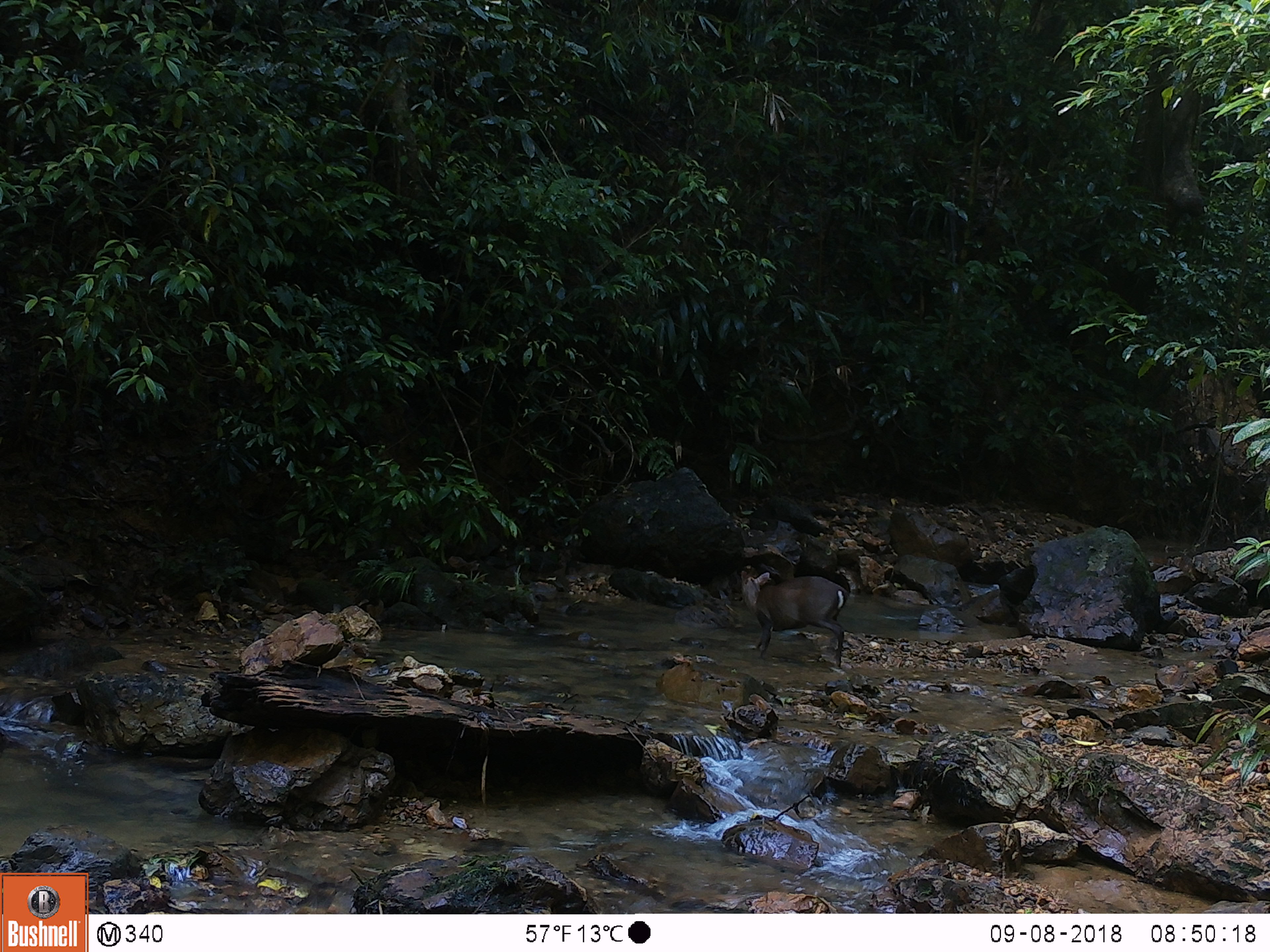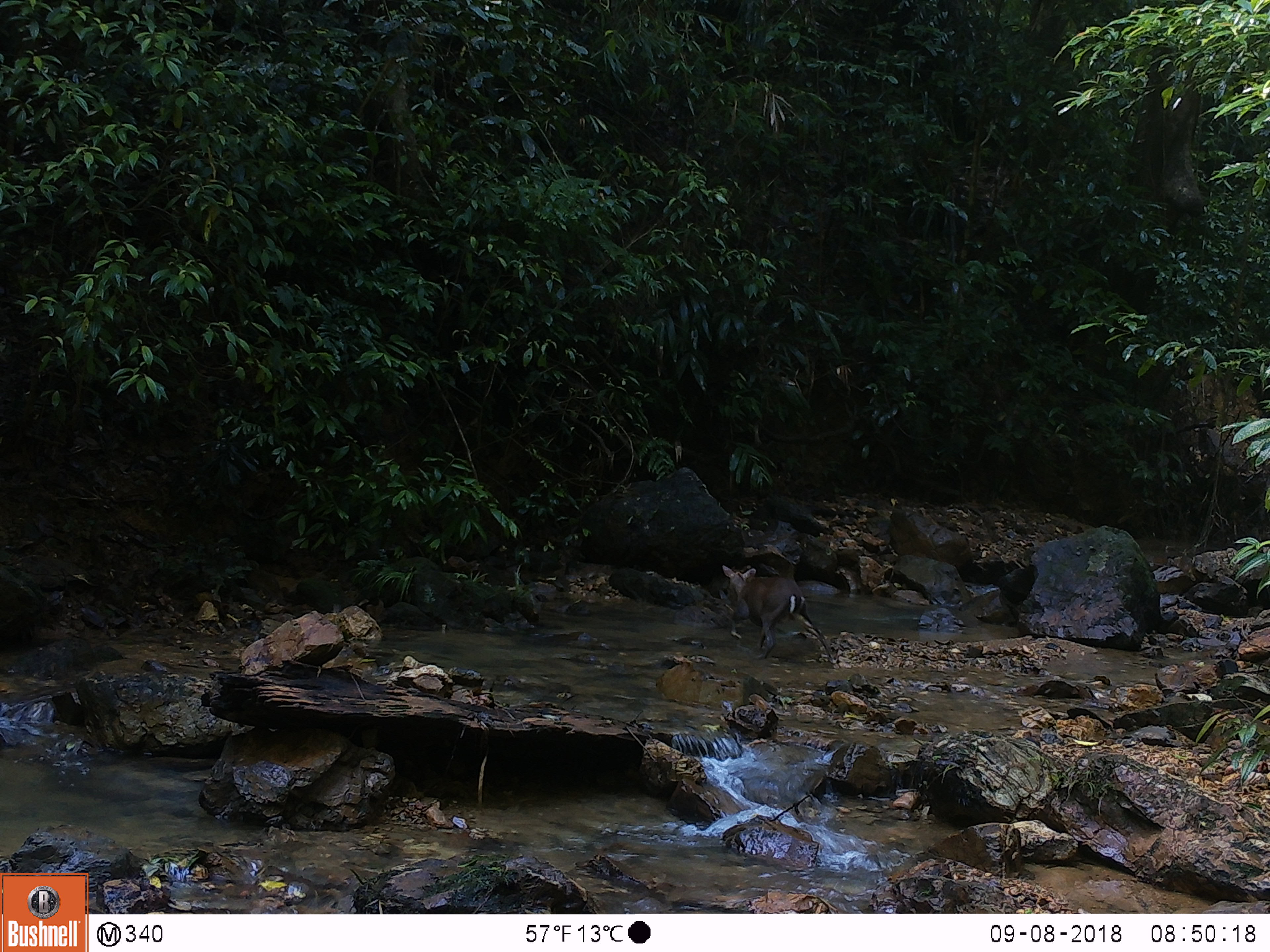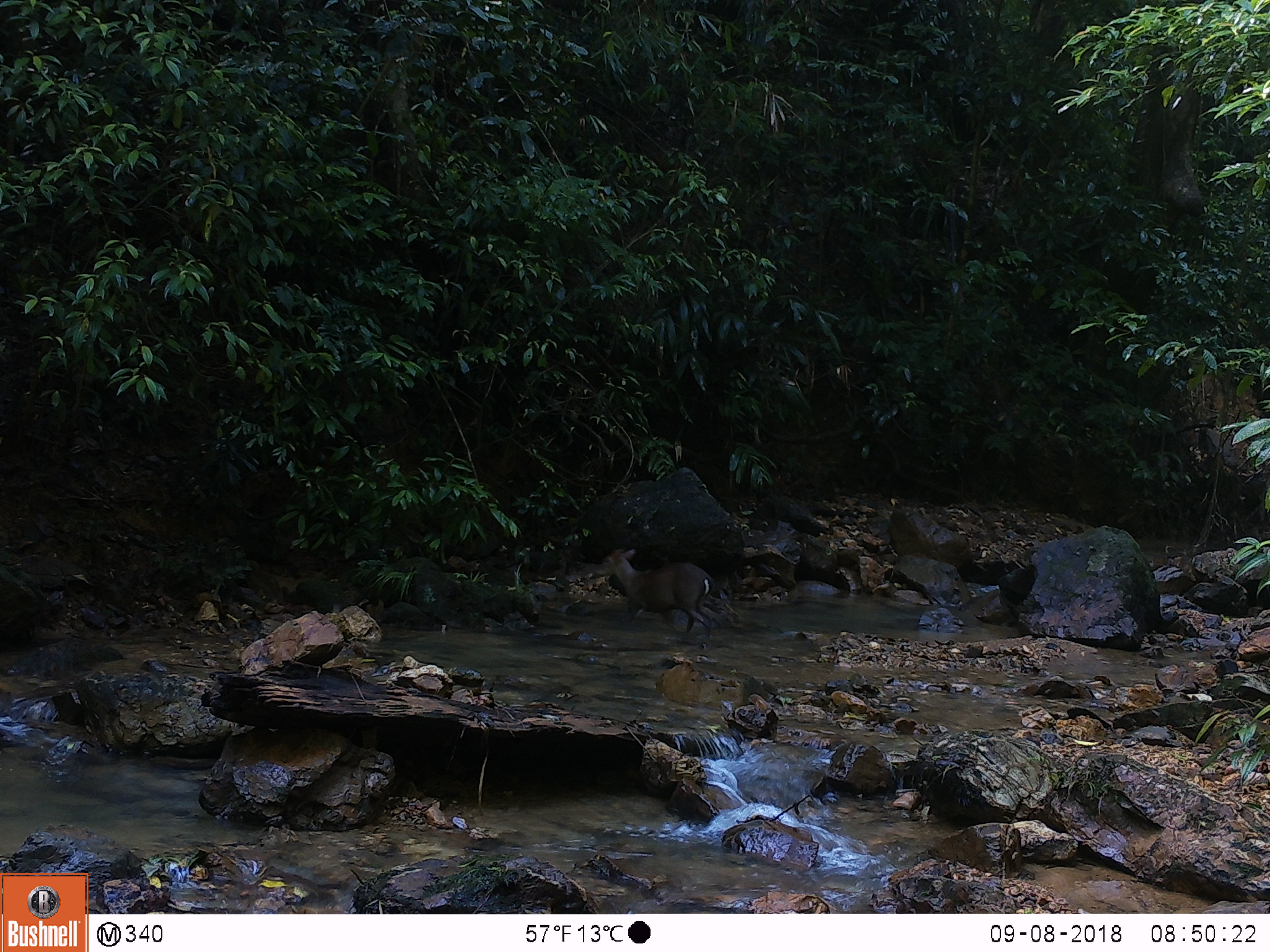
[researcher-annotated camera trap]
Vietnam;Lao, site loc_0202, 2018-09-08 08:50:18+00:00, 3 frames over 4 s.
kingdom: Animalia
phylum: Chordata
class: Mammalia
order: Artiodactyla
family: Cervidae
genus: Muntiacus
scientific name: Muntiacus rooseveltorum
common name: roosevelt's muntjac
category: roosevelts muntjac group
Roosevelts muntjac group (roosevelt's muntjac) (Muntiacus rooseveltorum). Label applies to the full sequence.